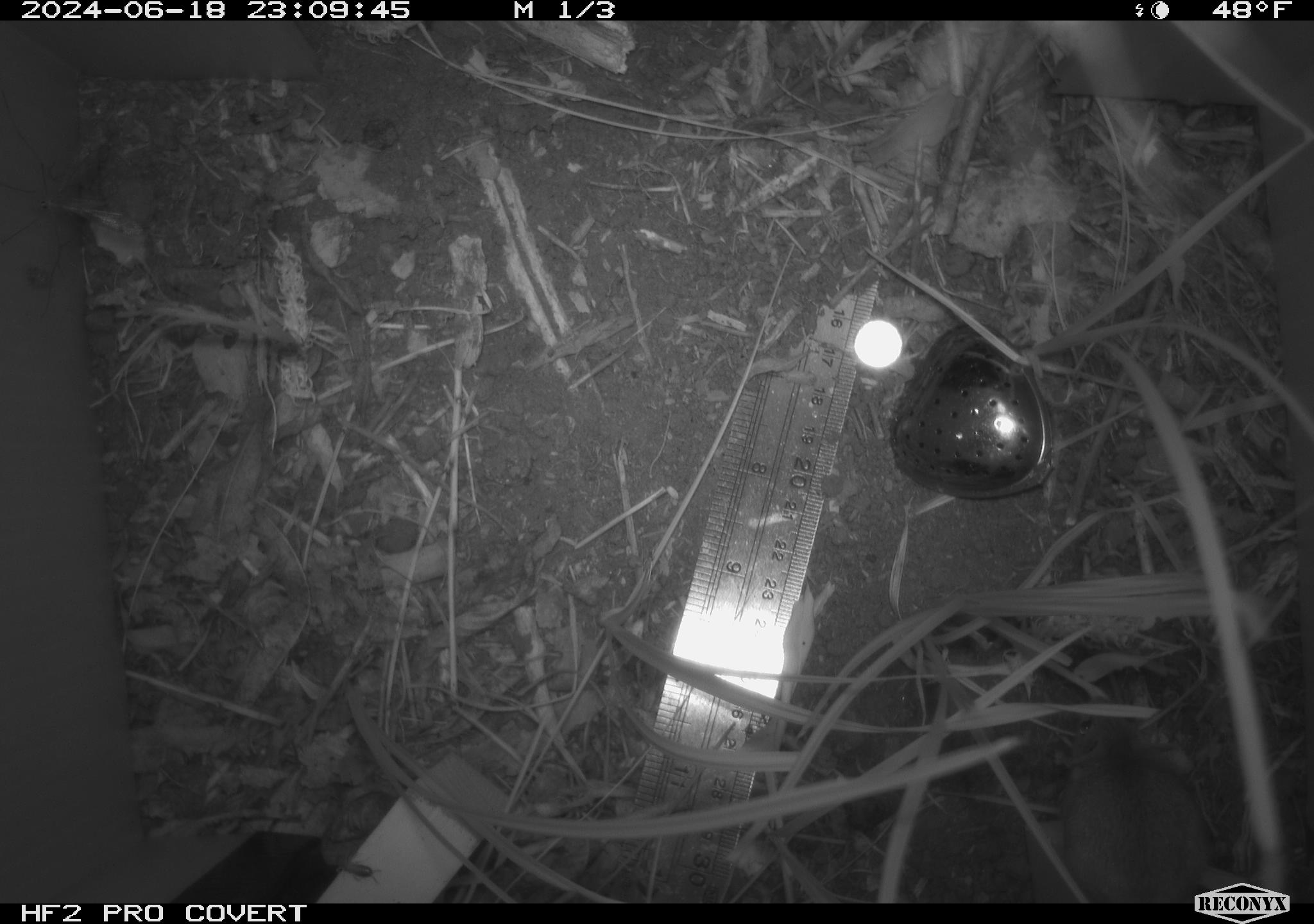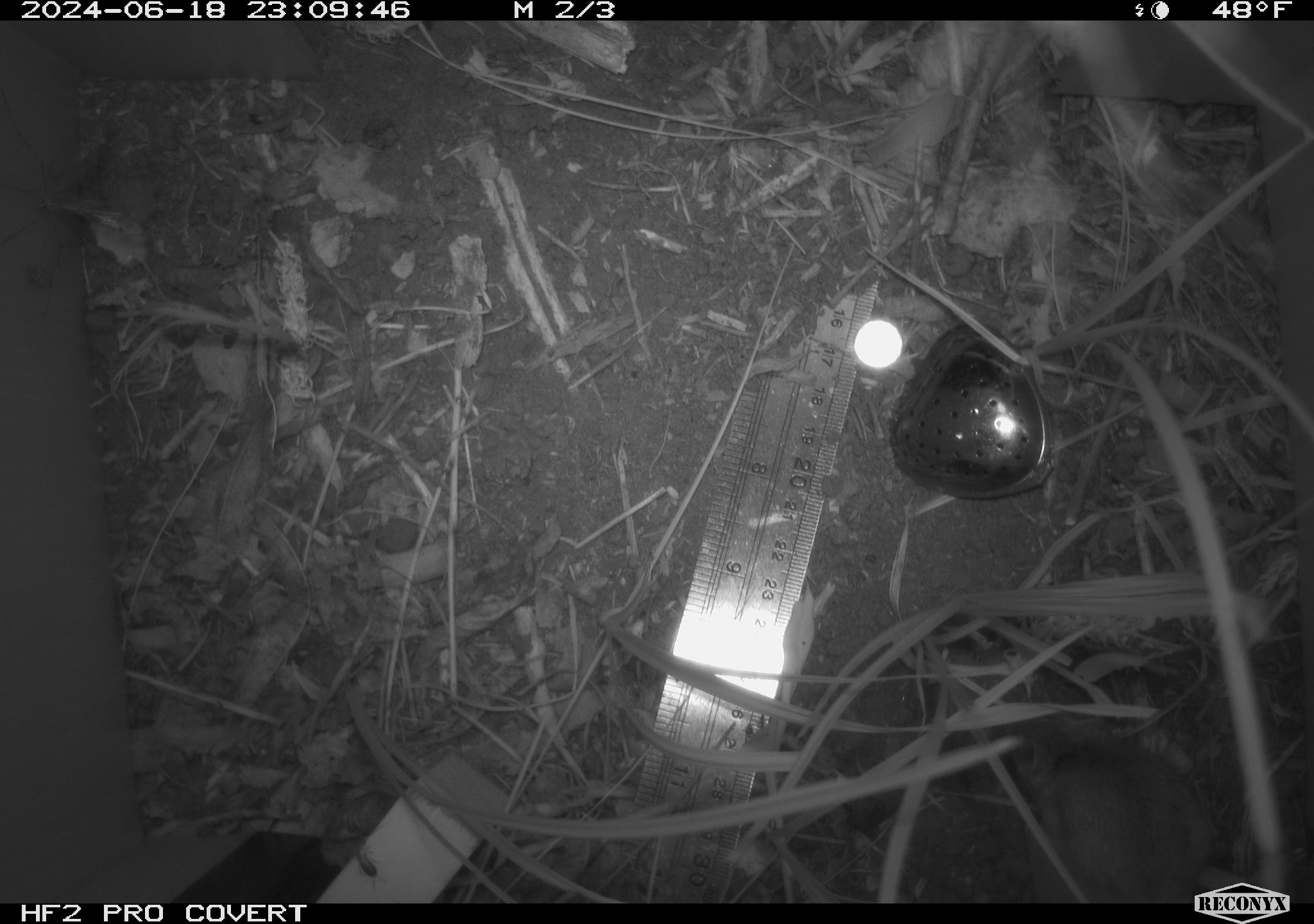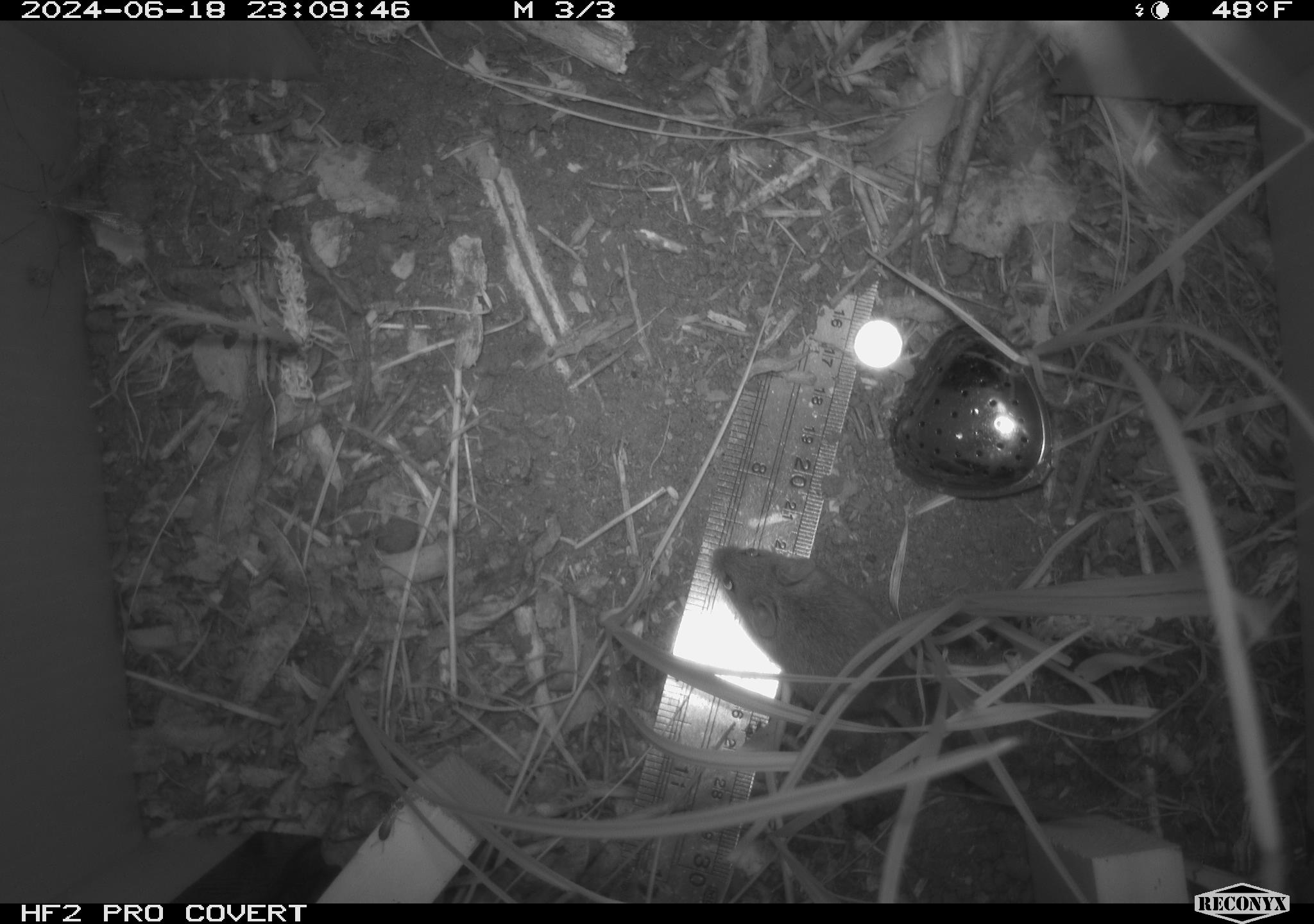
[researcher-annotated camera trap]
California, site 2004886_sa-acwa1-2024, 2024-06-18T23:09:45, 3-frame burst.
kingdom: Animalia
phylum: Chordata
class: Mammalia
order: Rodentia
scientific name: Rodentia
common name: mouse species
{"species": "mouse species (Rodentia)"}